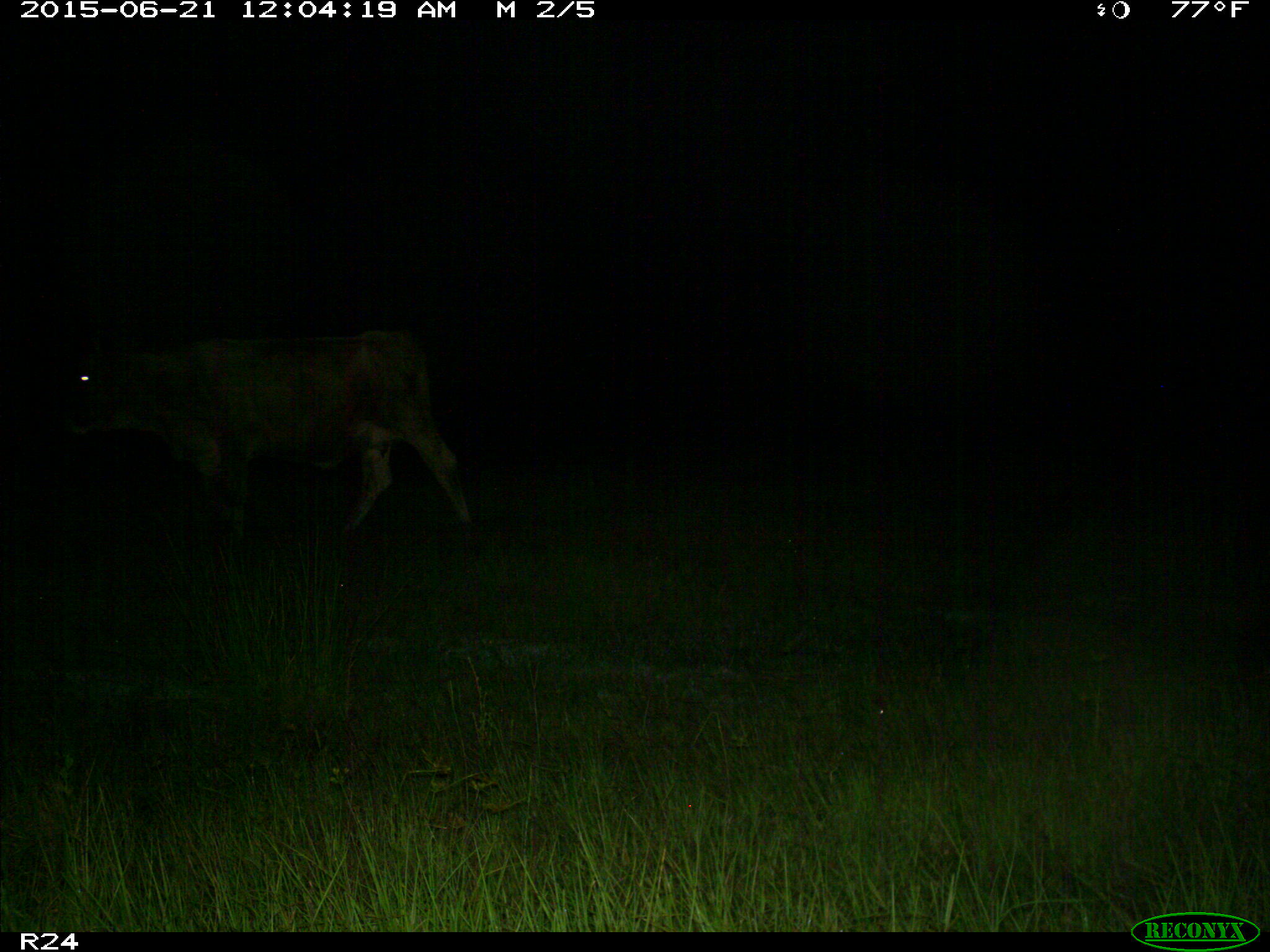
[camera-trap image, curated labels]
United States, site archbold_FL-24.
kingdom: Animalia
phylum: Chordata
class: Mammalia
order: Artiodactyla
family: Bovidae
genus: Bos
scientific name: Bos taurus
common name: domestic cow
Bos taurus (domestic cow).